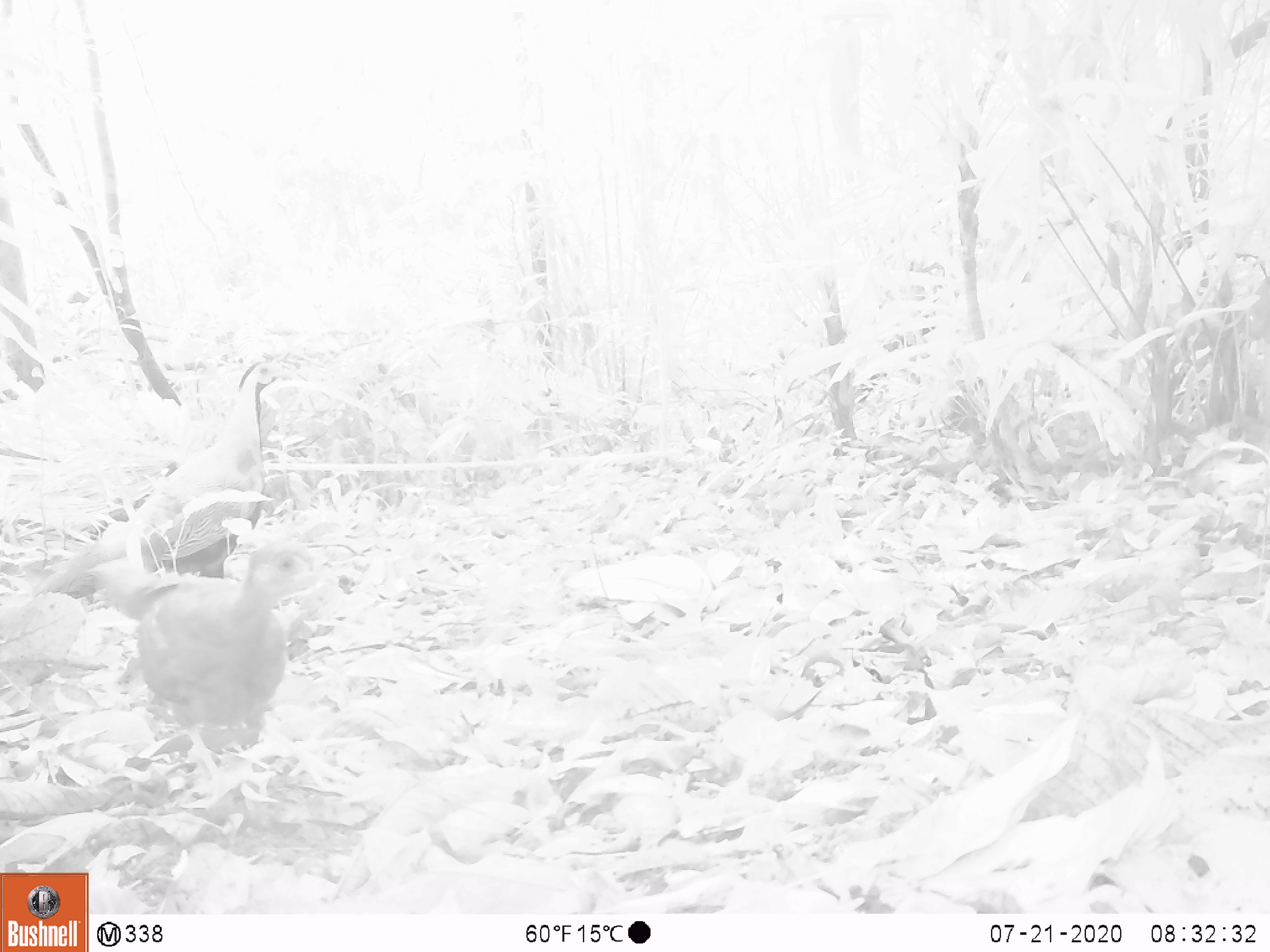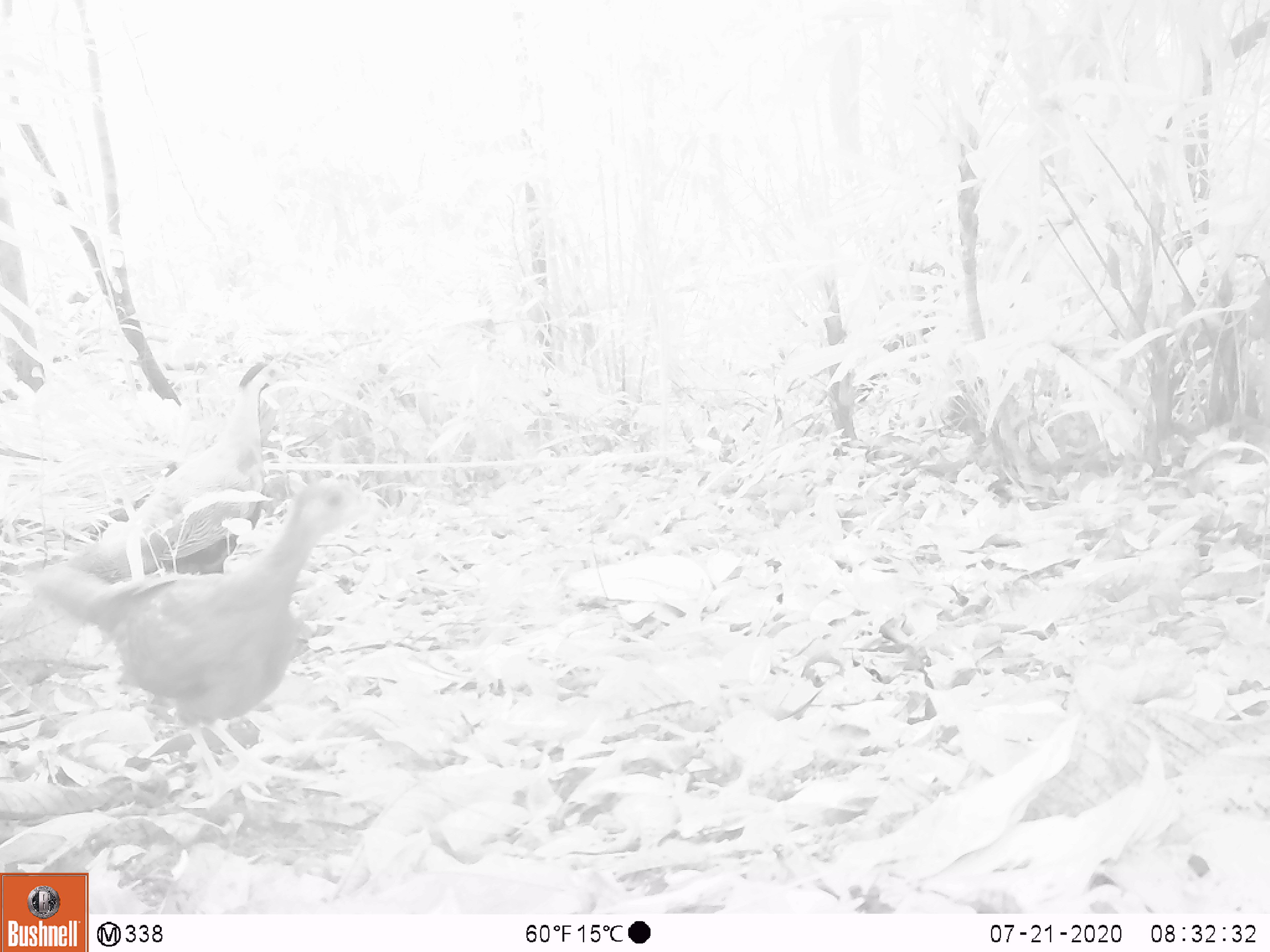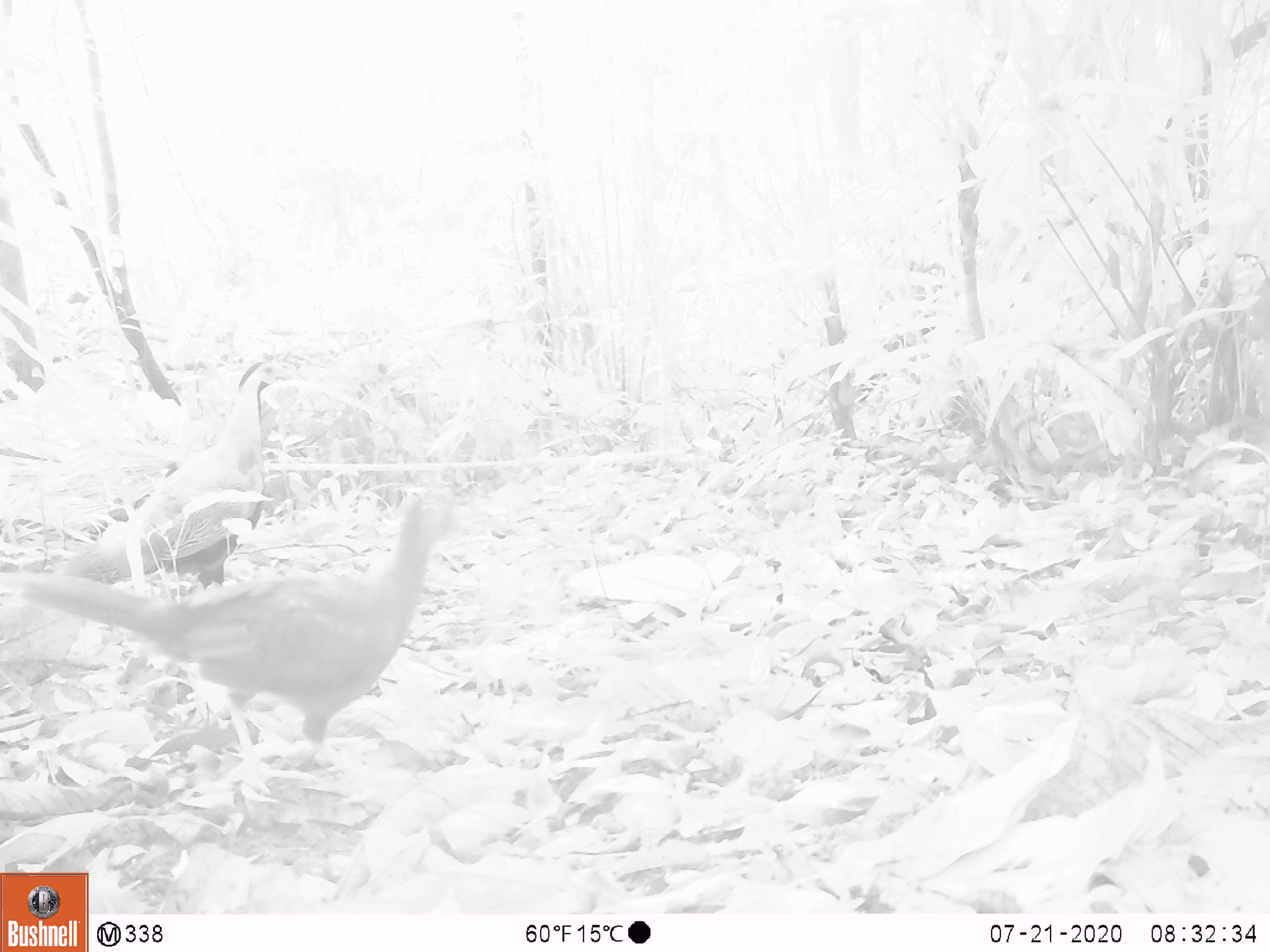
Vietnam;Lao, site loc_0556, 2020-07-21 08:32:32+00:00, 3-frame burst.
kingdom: Animalia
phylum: Chordata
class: Aves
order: Galliformes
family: Phasianidae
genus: Lophura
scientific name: Lophura nycthemera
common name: silver pheasant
Silver pheasant (Lophura nycthemera). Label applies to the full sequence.